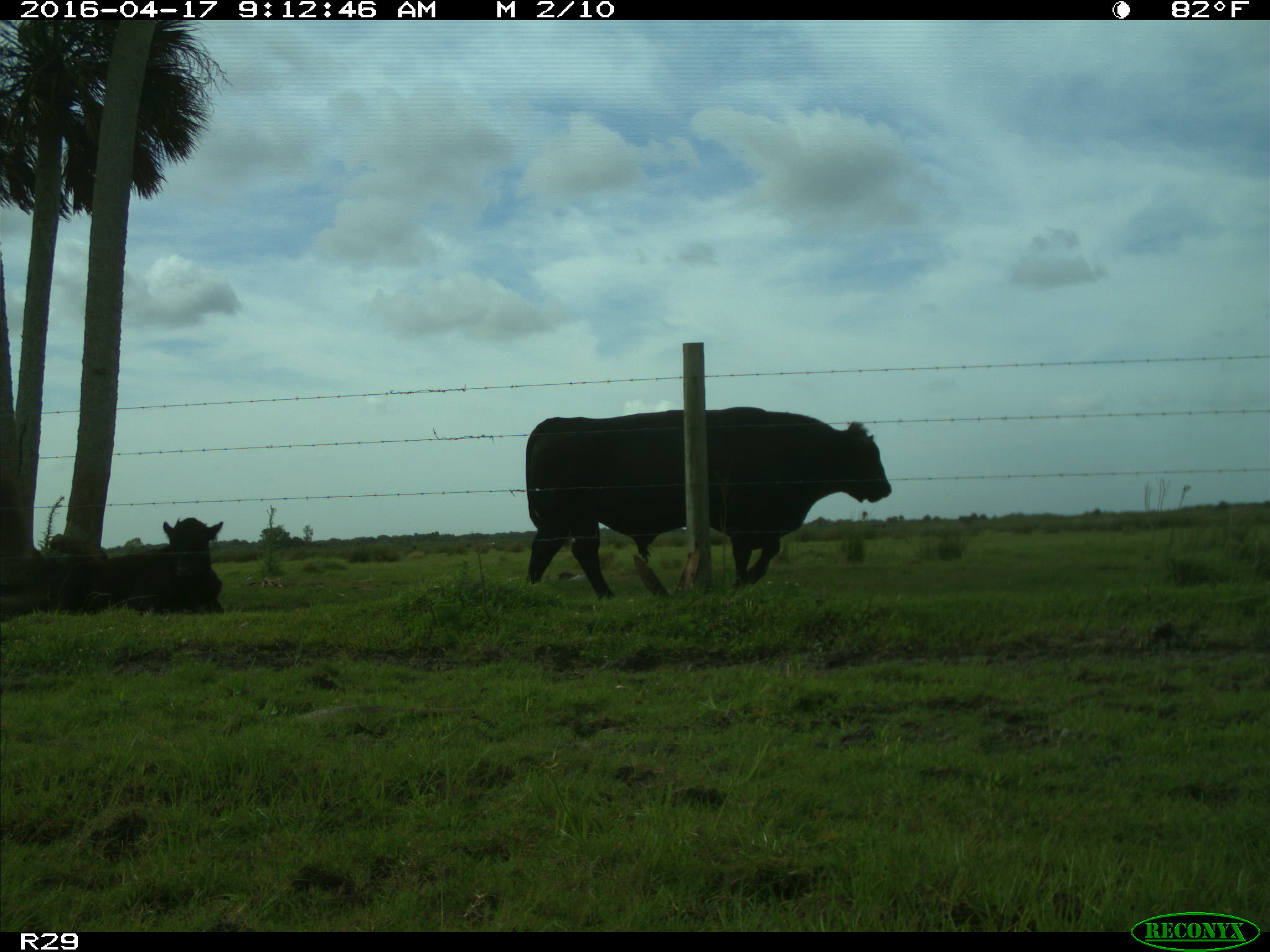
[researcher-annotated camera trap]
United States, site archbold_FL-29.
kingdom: Animalia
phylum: Chordata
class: Mammalia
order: Artiodactyla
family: Bovidae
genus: Bos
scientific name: Bos taurus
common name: domestic cow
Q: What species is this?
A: Bos taurus (domestic cow).